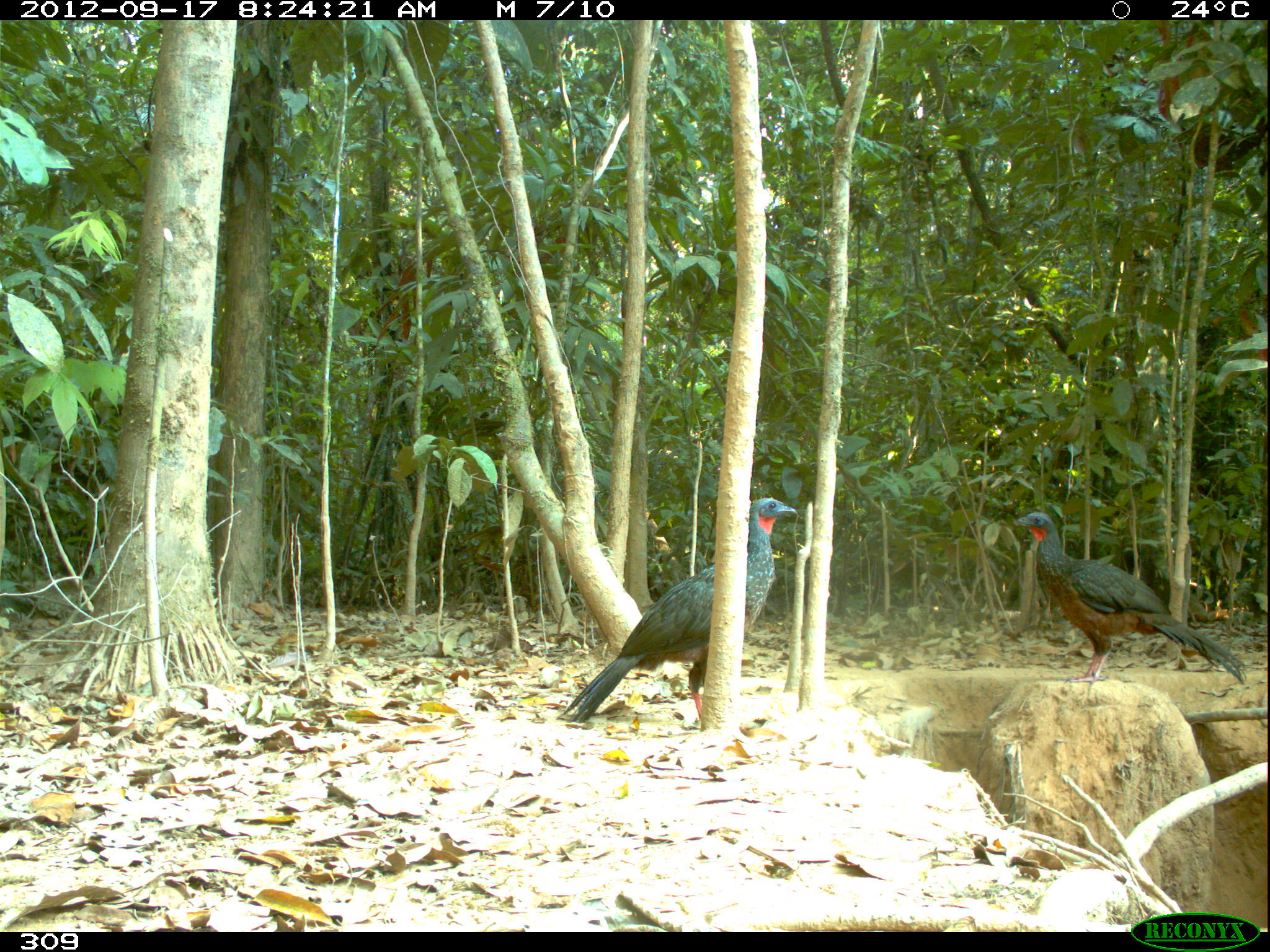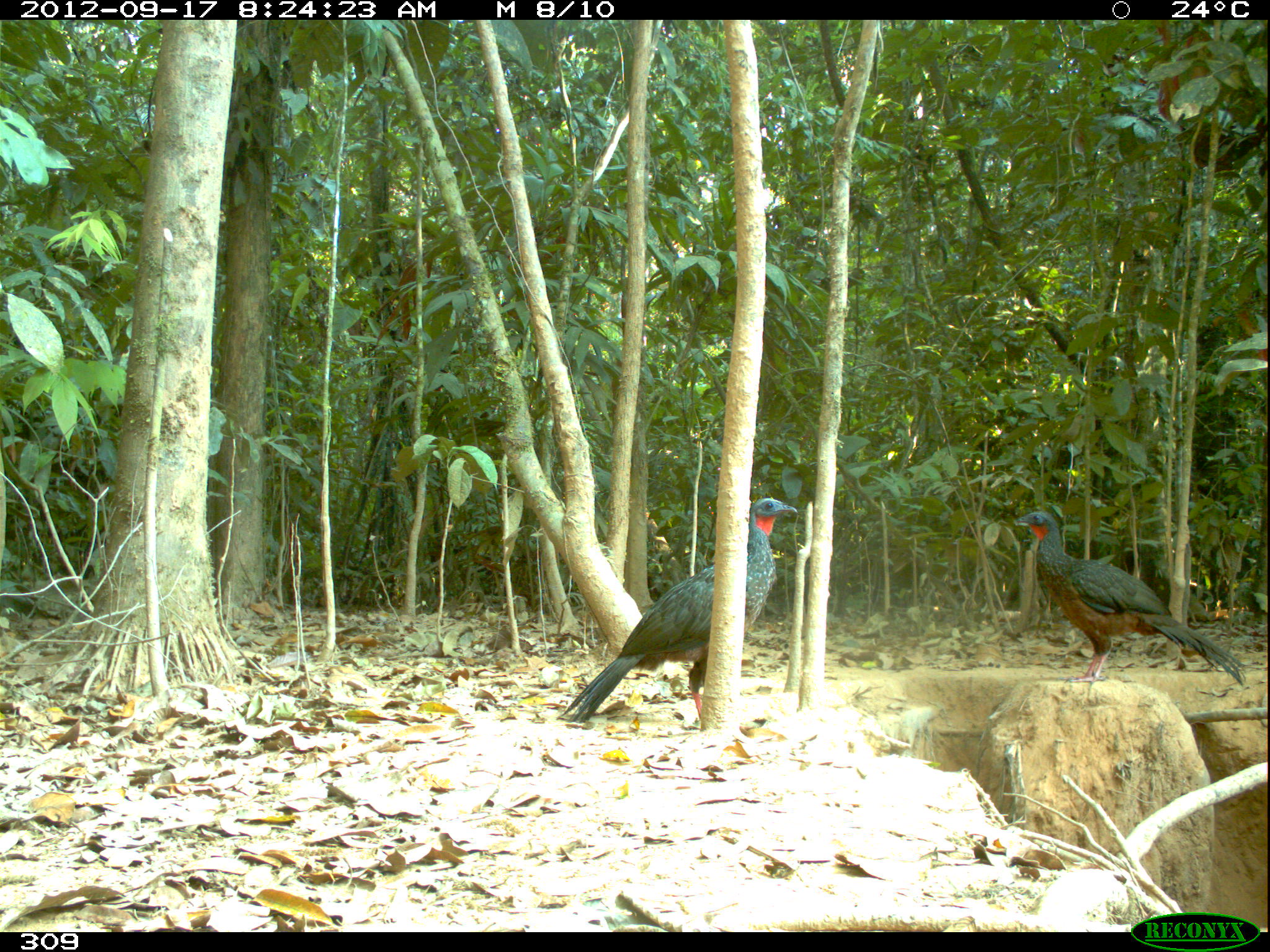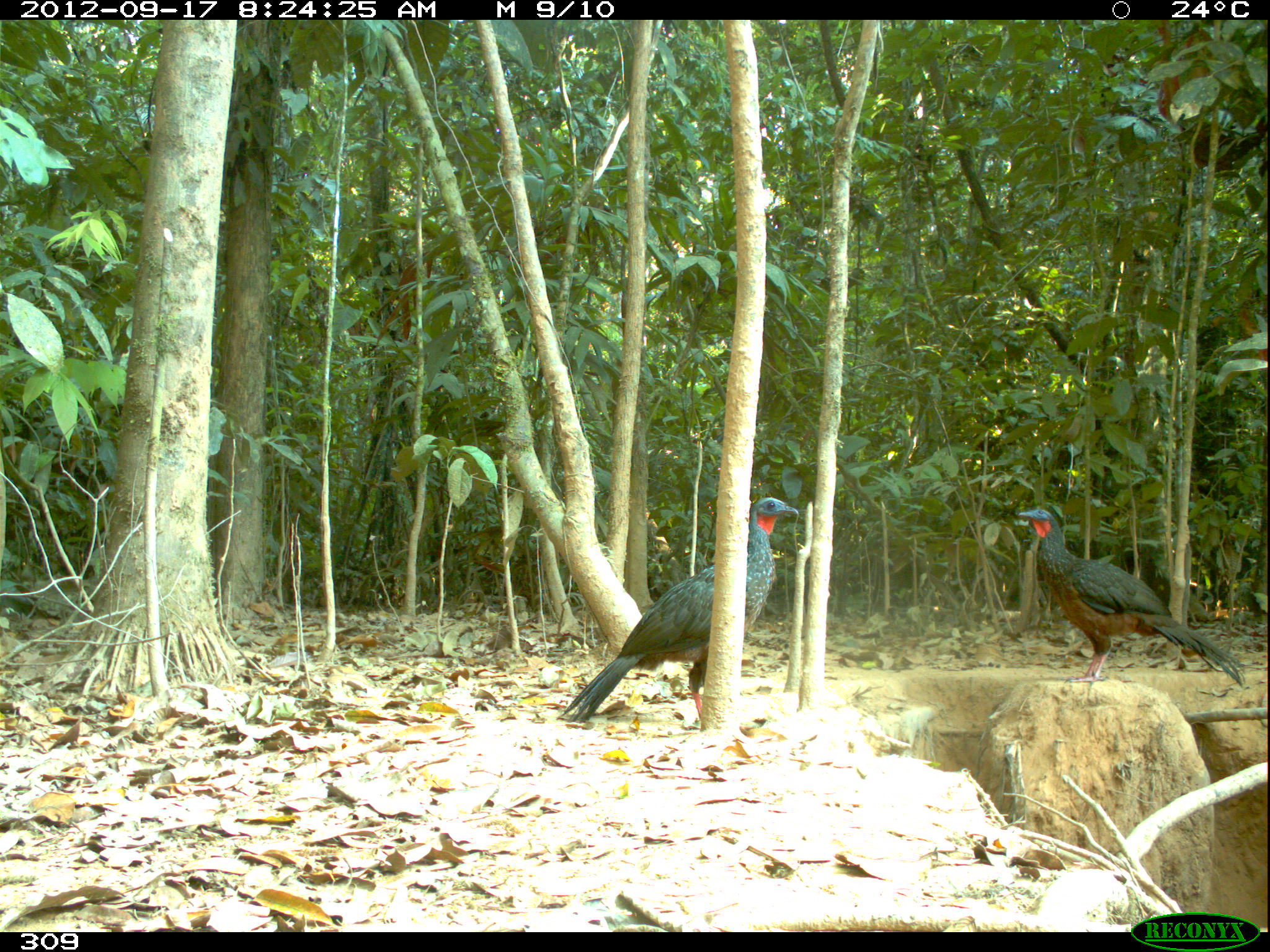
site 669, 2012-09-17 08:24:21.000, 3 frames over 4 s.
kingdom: Animalia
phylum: Chordata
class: Aves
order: Galliformes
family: Cracidae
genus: Penelope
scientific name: Penelope jacquacu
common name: spix's guan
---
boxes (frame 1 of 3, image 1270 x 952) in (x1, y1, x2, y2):
penelope jacquacu: (558, 496, 797, 723); (1012, 510, 1247, 685)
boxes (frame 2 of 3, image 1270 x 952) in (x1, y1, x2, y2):
penelope jacquacu: (559, 497, 797, 723); (1011, 509, 1249, 686)